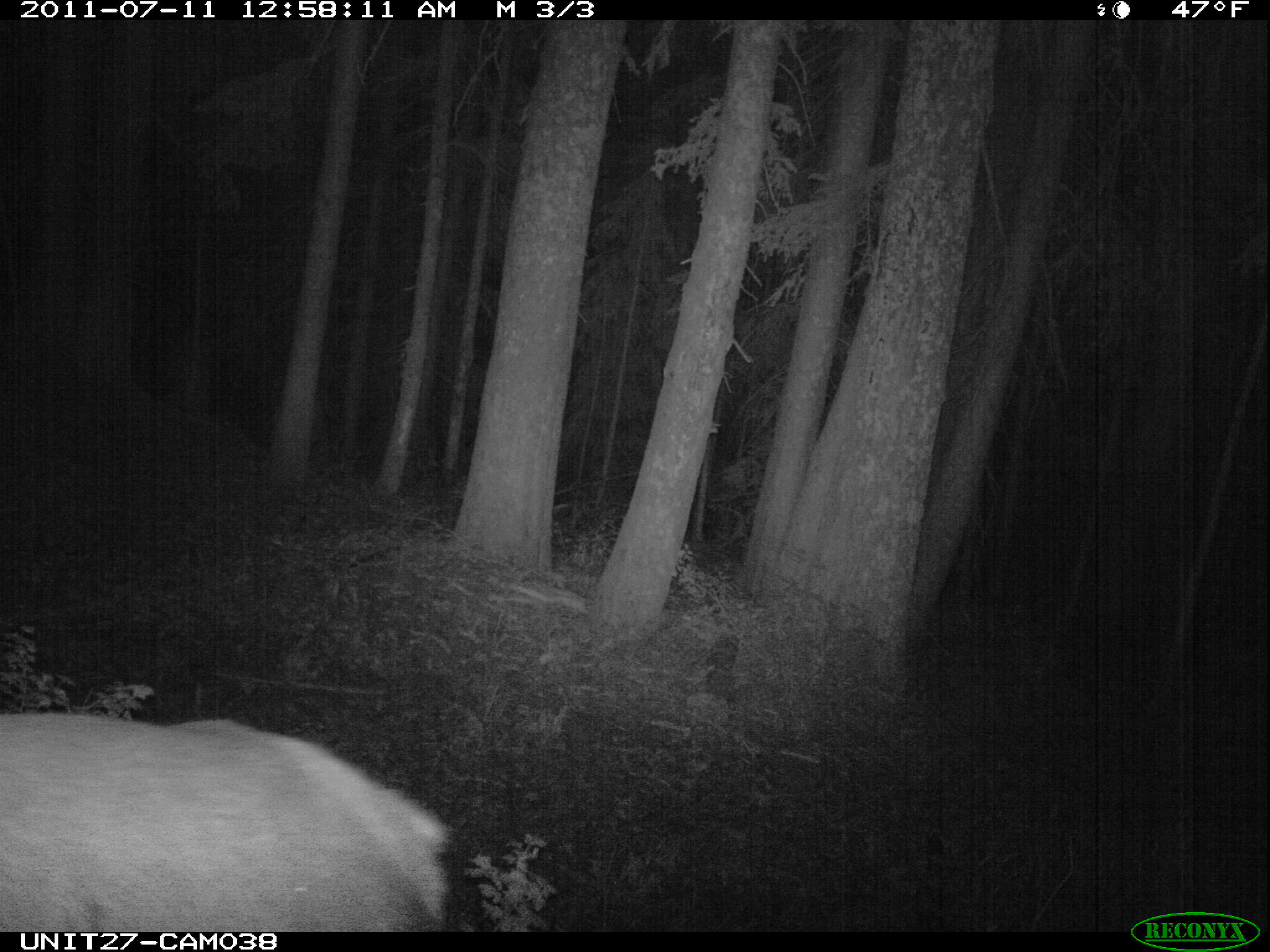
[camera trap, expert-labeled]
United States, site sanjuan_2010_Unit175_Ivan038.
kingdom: Animalia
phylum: Chordata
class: Mammalia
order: Artiodactyla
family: Cervidae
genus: Cervus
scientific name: Cervus elaphus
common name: red deer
Cervus elaphus (red deer).